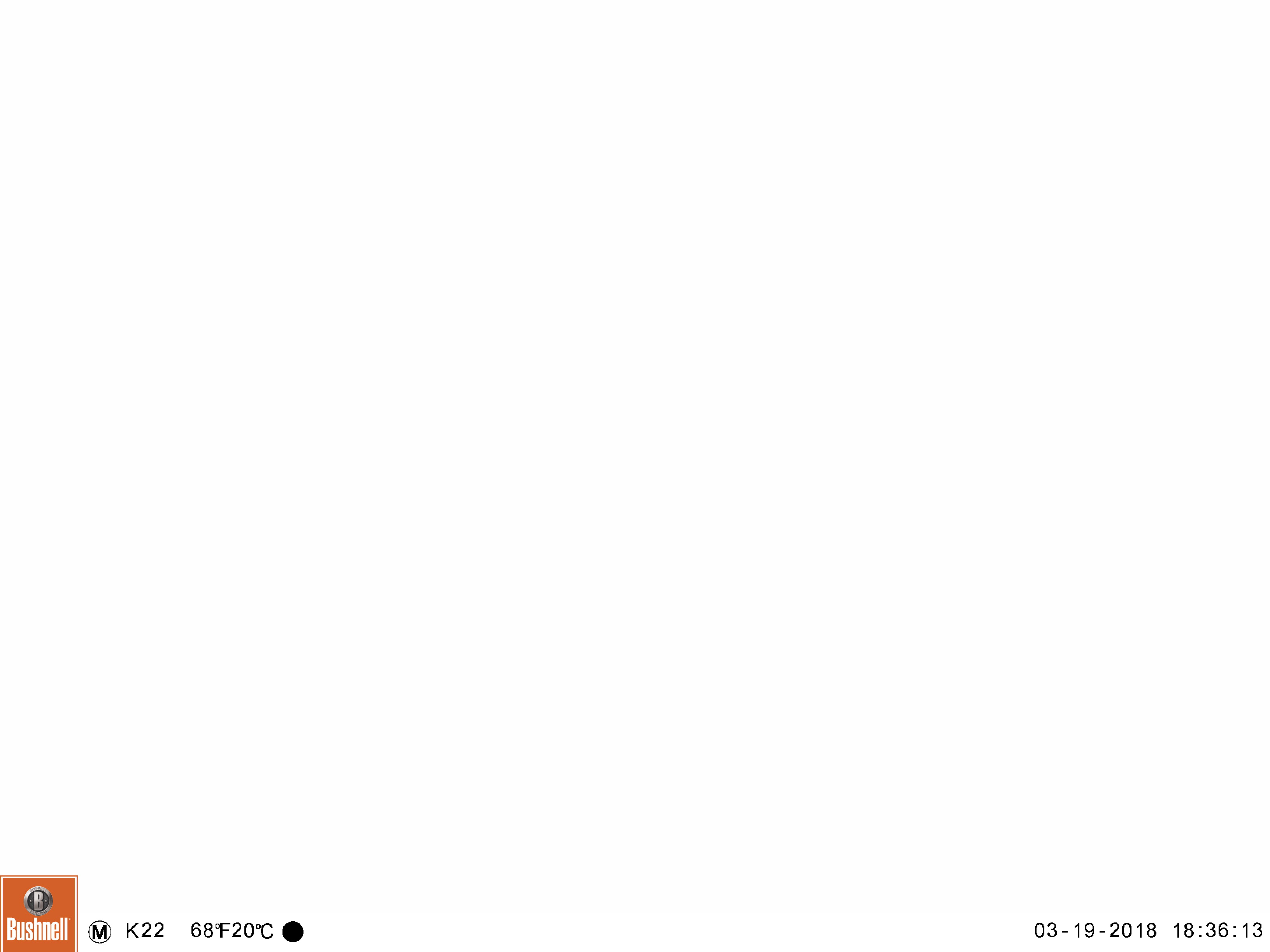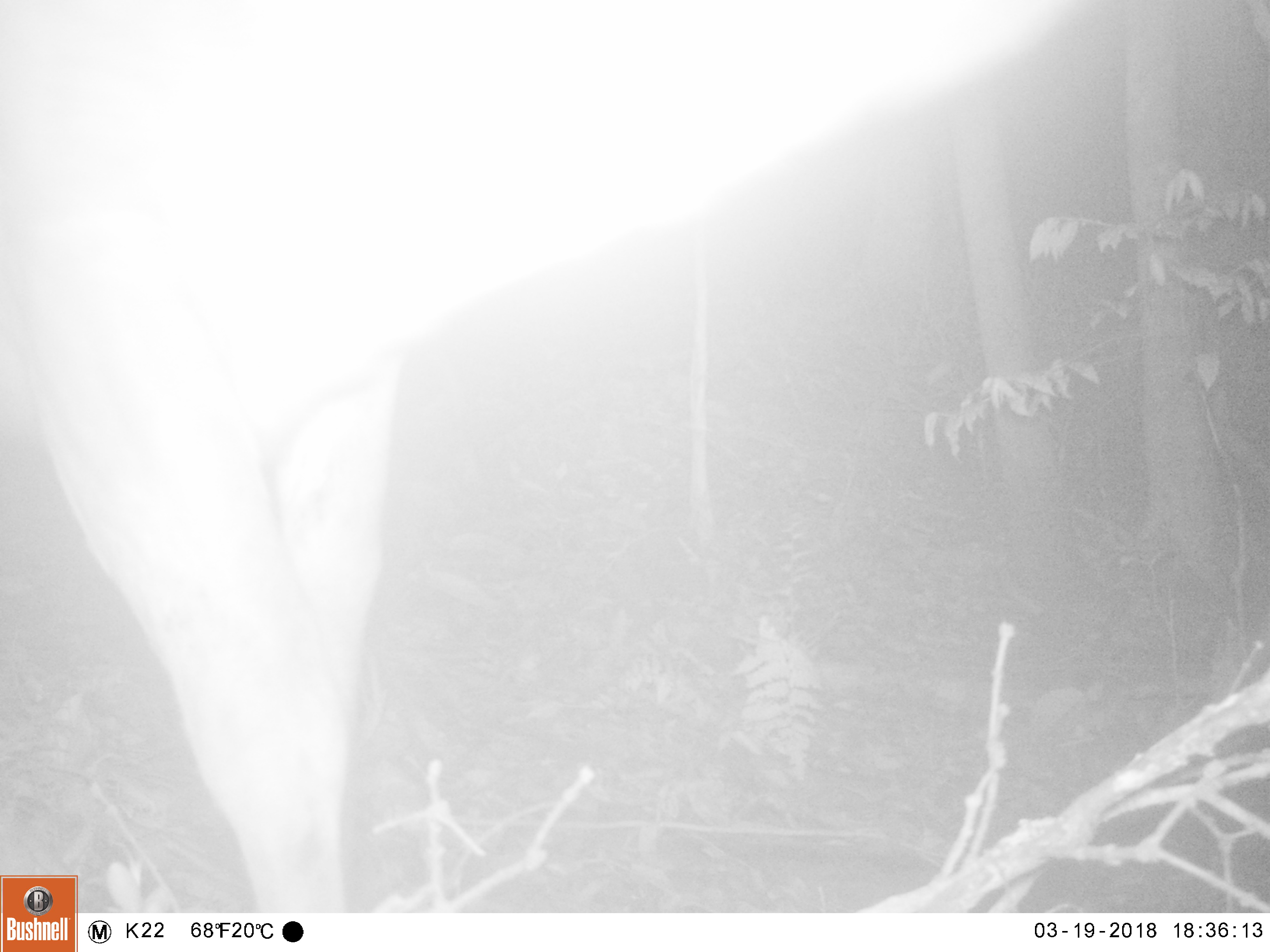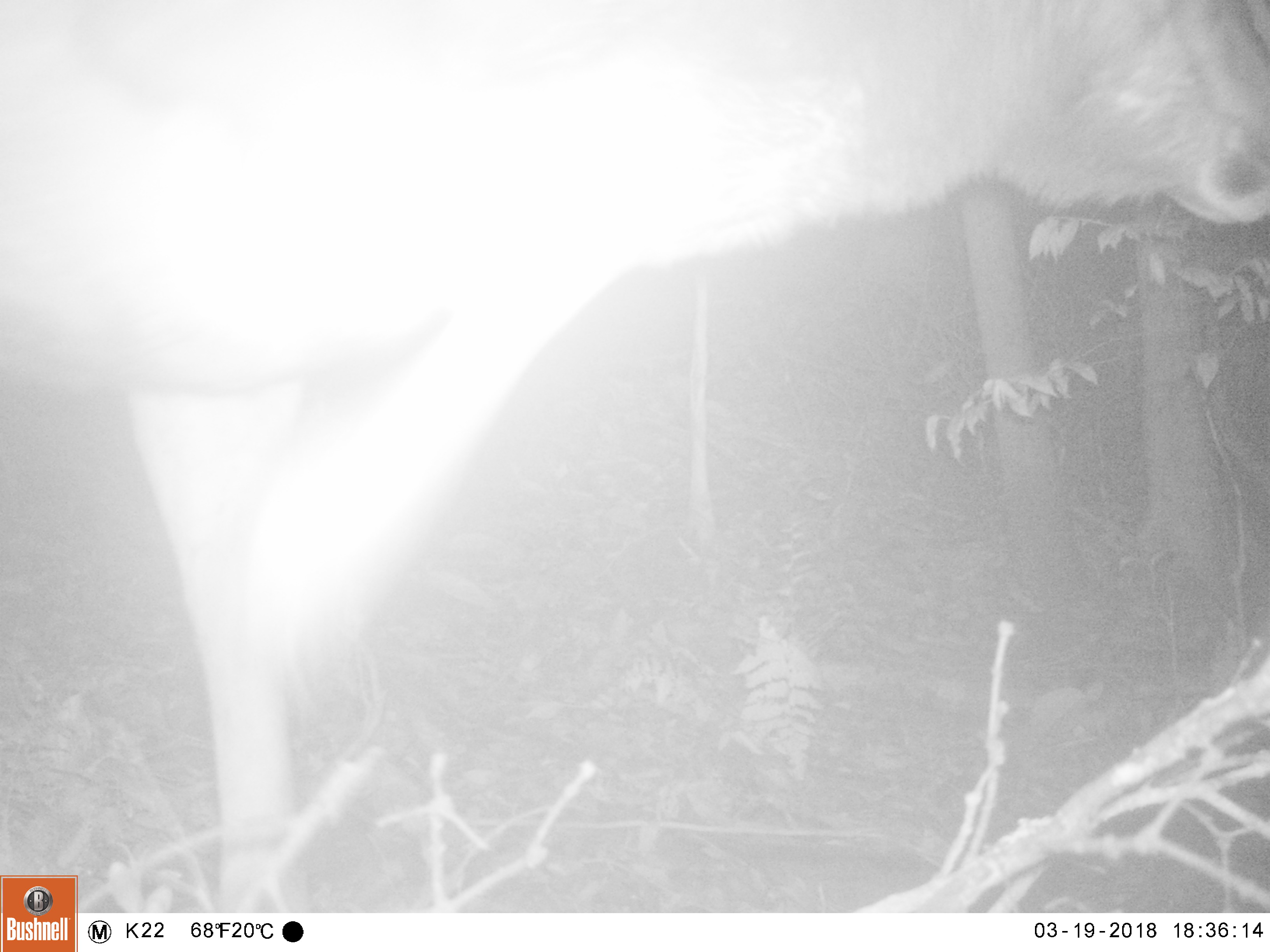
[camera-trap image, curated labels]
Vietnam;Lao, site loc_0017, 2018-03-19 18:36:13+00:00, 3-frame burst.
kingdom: Animalia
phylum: Chordata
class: Mammalia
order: Artiodactyla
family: Cervidae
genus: Rusa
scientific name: Rusa unicolor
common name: sambar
Sambar (Rusa unicolor). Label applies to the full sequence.